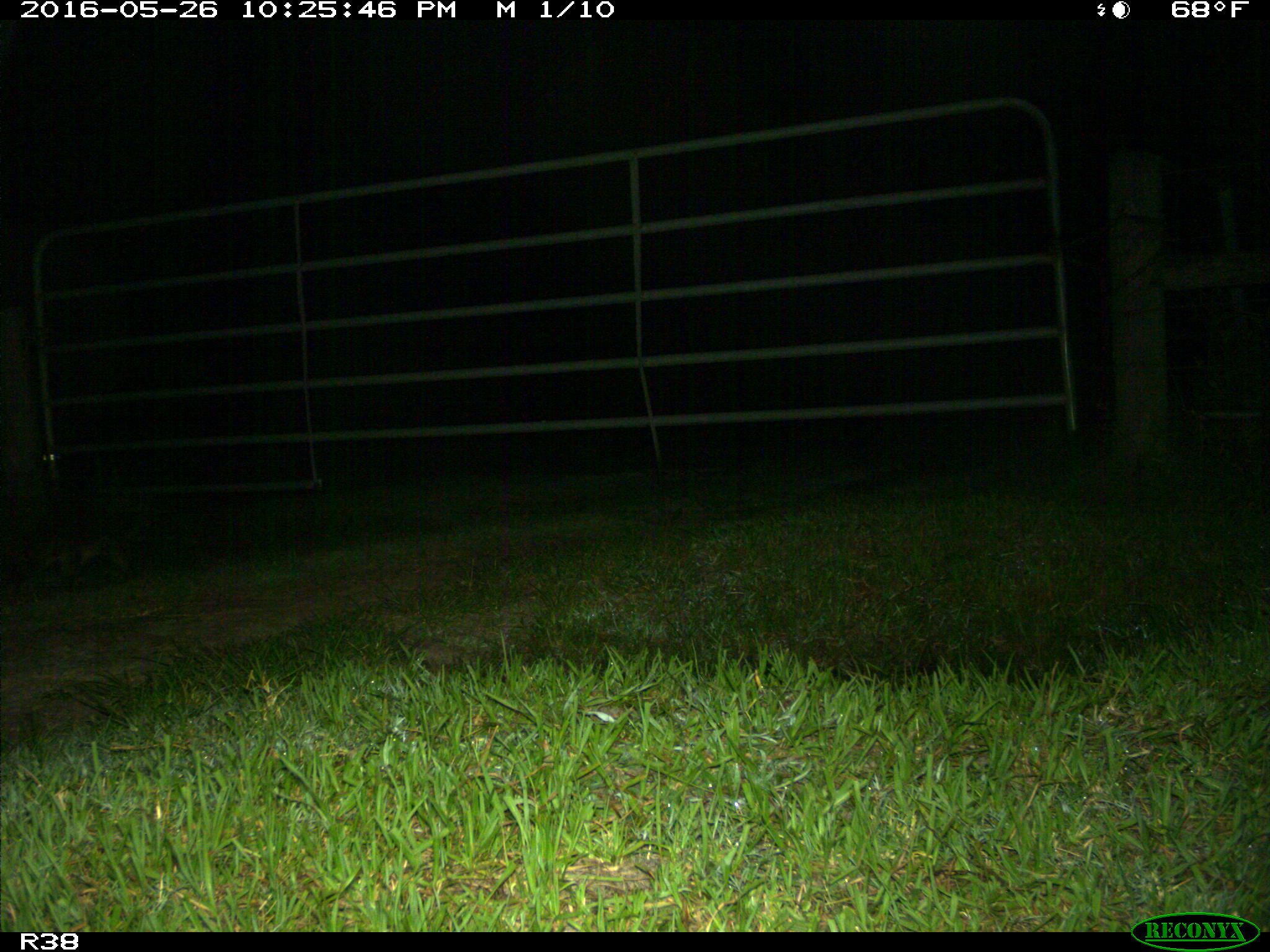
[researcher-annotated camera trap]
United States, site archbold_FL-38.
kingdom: Animalia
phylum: Chordata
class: Mammalia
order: Carnivora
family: Procyonidae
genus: Procyon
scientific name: Procyon lotor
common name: common raccoon